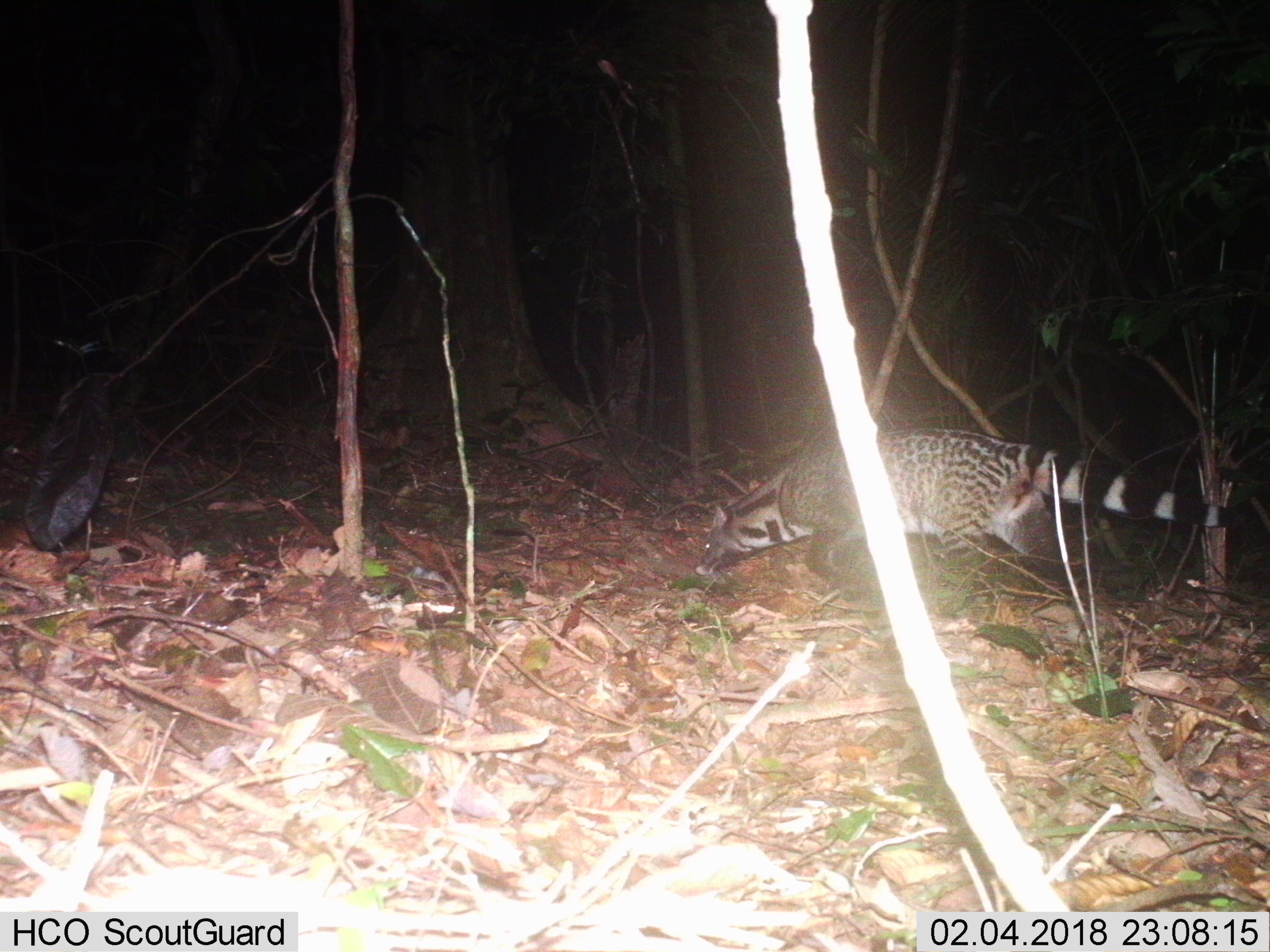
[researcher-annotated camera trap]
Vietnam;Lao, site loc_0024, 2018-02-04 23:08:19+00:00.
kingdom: Animalia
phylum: Chordata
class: Mammalia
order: Carnivora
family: Viverridae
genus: Viverra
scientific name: Viverra zibetha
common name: large indian civet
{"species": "large indian civet (Viverra zibetha)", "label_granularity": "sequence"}